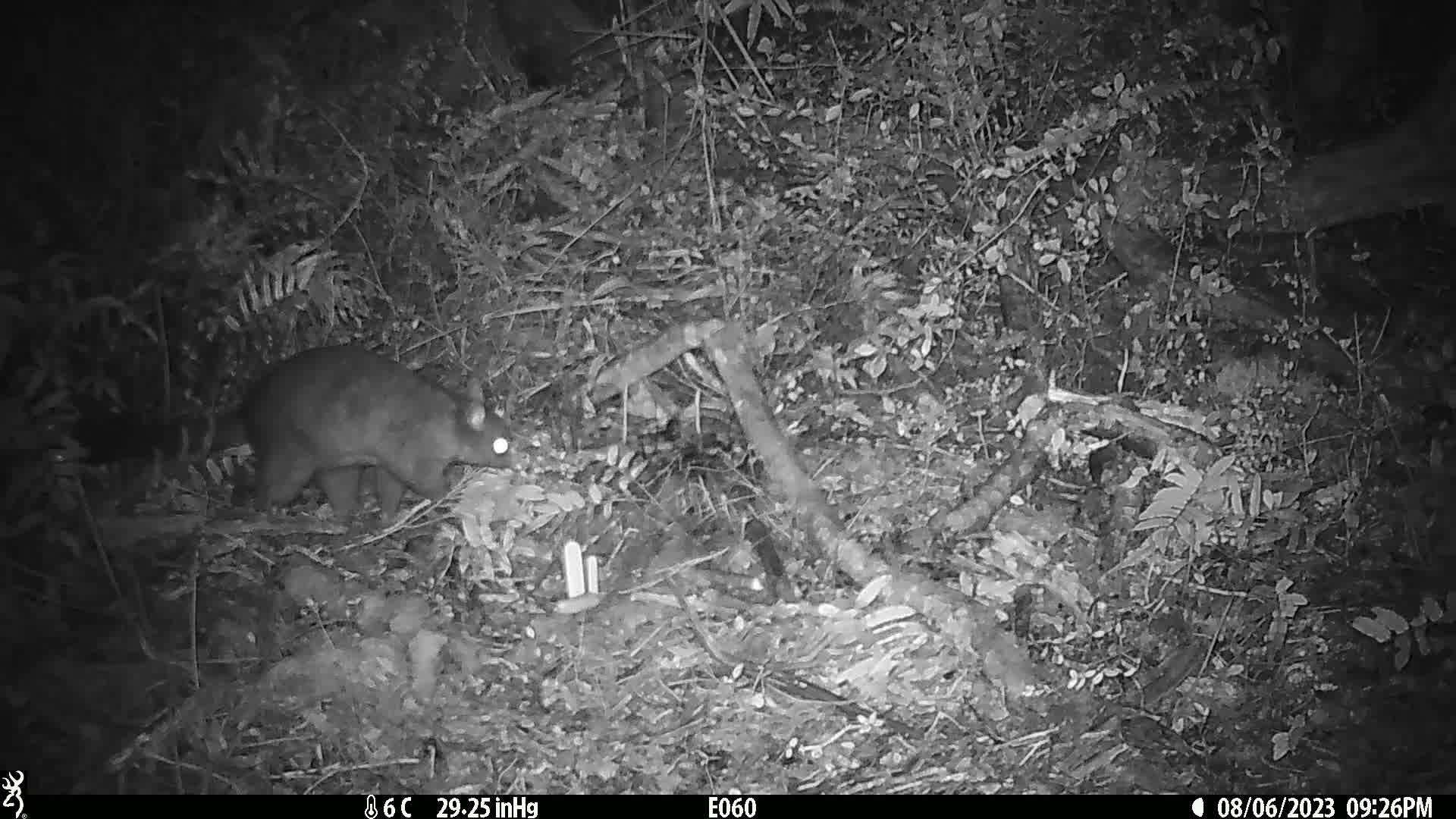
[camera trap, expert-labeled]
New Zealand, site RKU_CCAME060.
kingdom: Animalia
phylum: Chordata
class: Mammalia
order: Diprotodontia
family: Phalangeridae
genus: Trichosurus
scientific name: Trichosurus vulpecula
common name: common brushtail possum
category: possum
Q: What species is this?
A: Possum (common brushtail possum) (Trichosurus vulpecula).